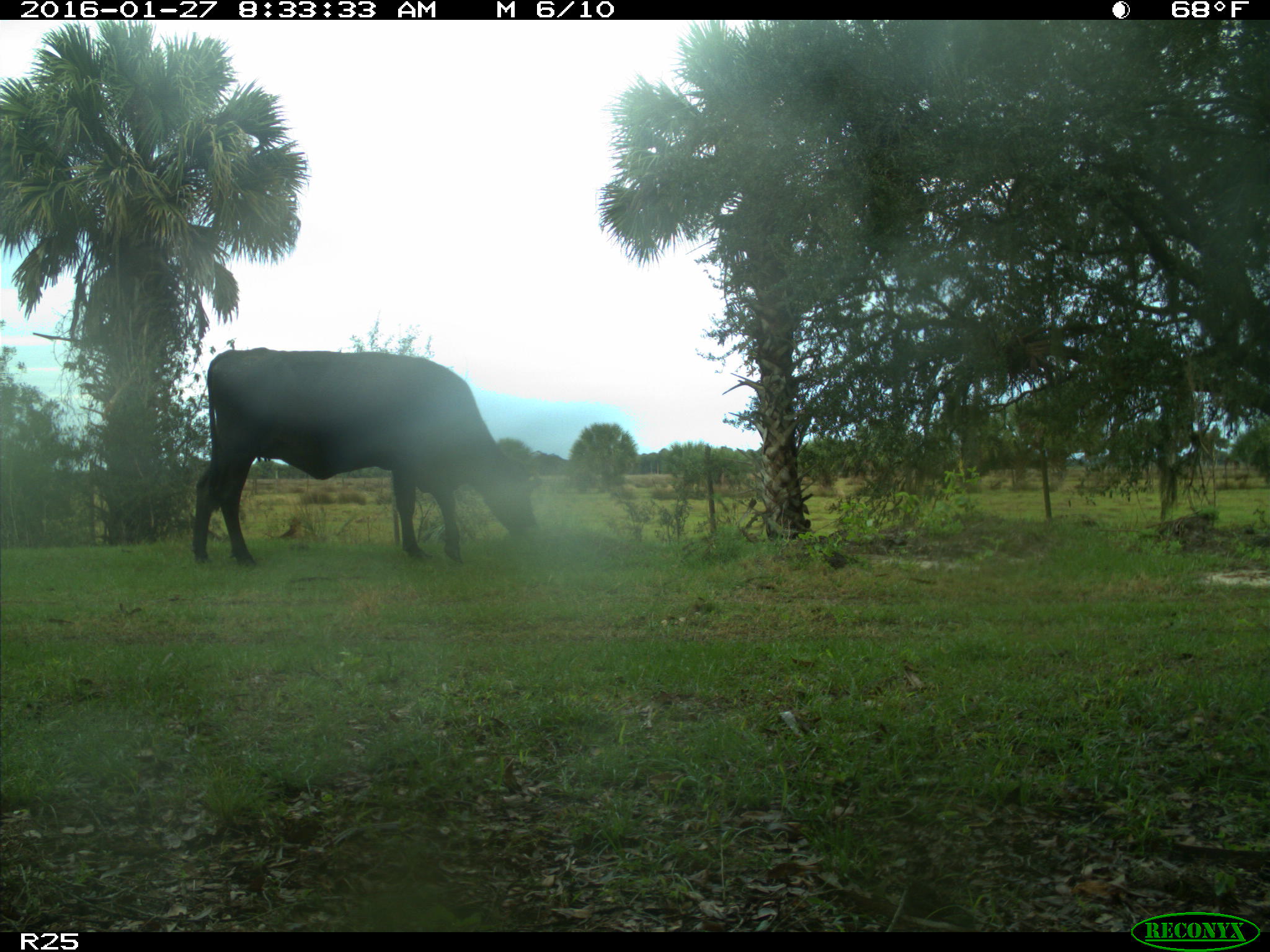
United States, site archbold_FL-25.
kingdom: Animalia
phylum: Chordata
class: Mammalia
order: Artiodactyla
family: Bovidae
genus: Bos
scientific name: Bos taurus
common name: domestic cow